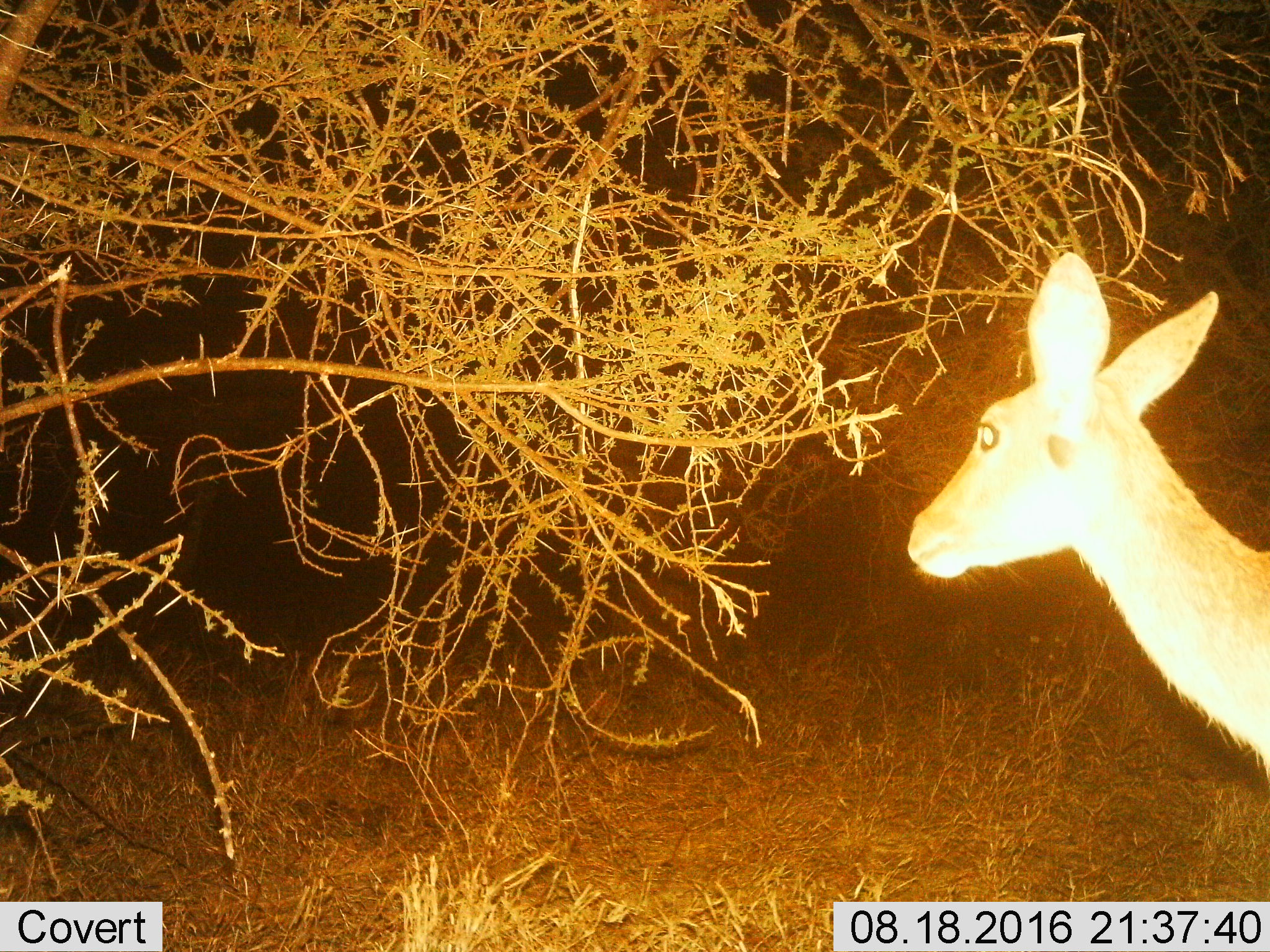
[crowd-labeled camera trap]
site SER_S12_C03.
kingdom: Animalia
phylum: Chordata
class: Mammalia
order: Artiodactyla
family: Bovidae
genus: Redunca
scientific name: Redunca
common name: reedbuck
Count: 1.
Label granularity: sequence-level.